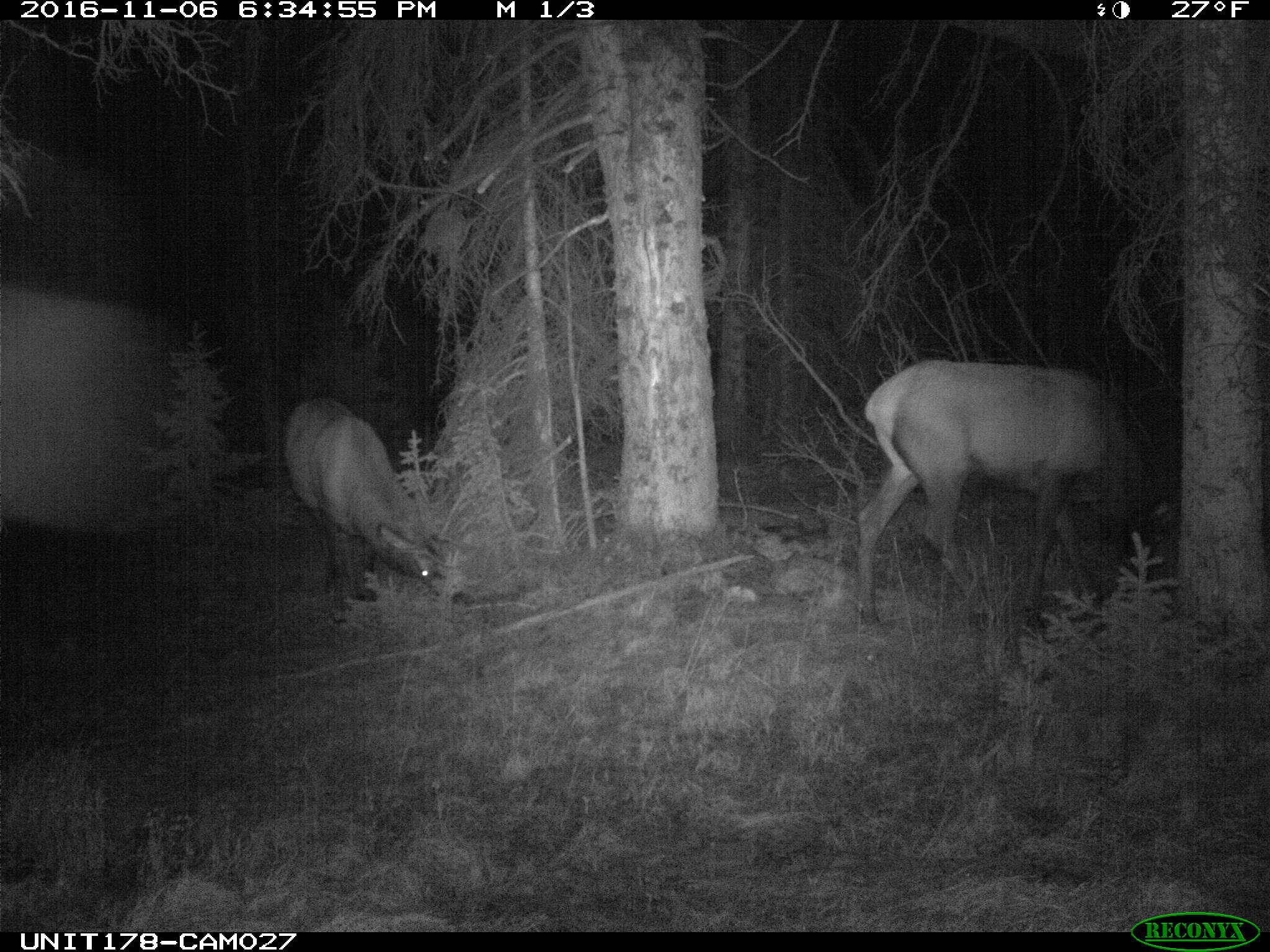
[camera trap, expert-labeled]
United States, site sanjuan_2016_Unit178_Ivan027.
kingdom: Animalia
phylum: Chordata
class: Mammalia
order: Artiodactyla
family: Cervidae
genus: Cervus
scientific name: Cervus elaphus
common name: red deer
Cervus elaphus (red deer).